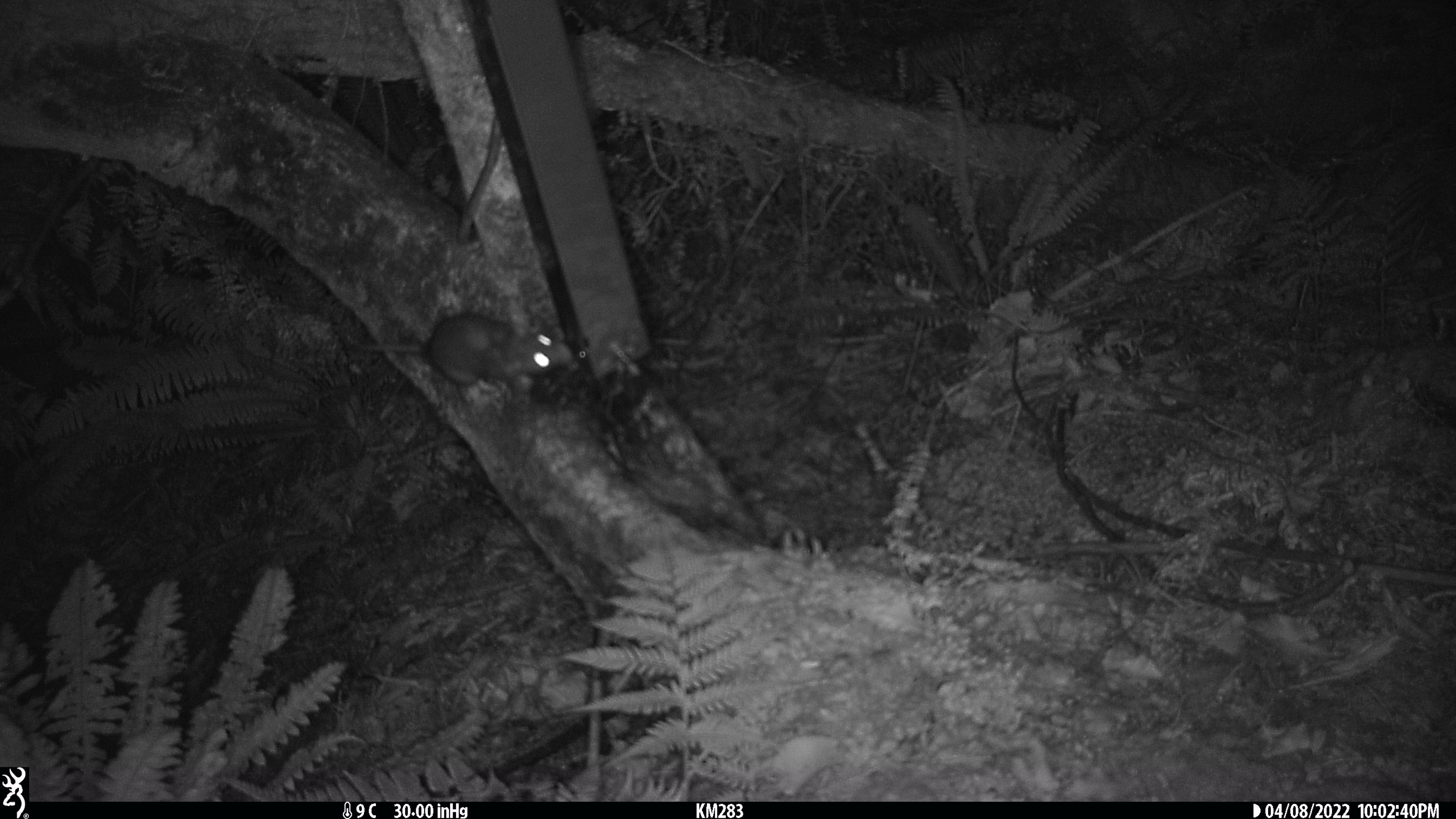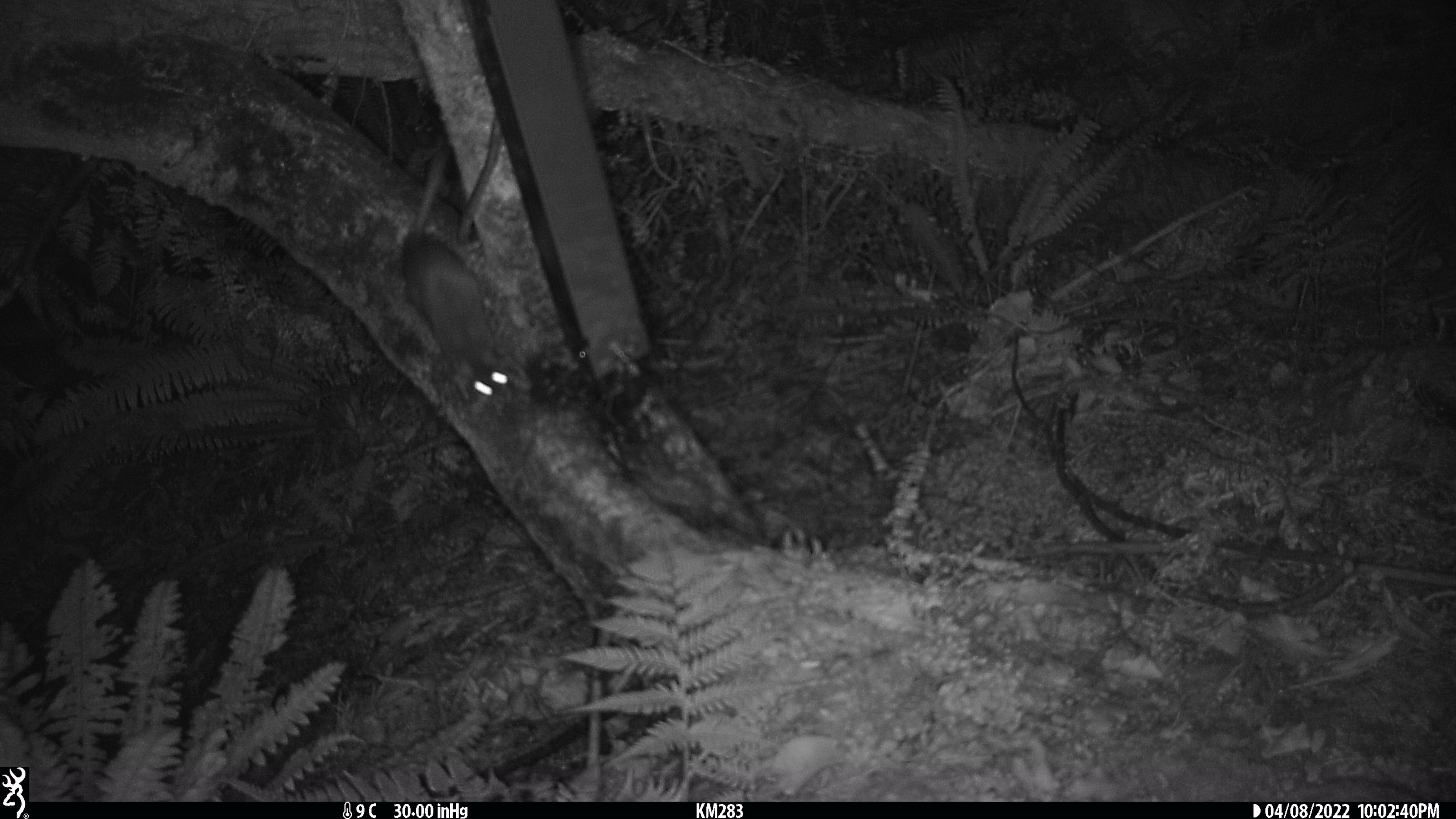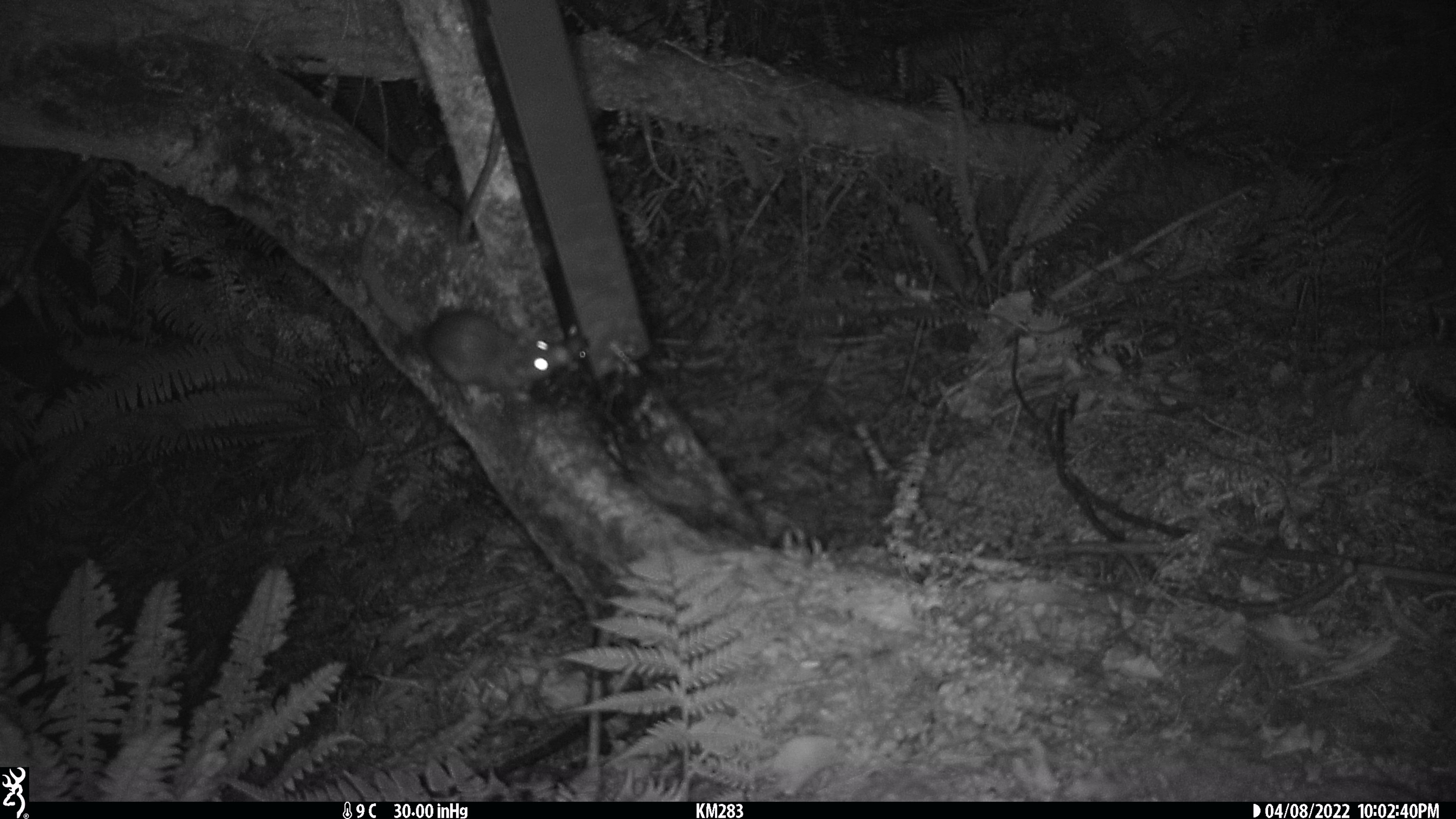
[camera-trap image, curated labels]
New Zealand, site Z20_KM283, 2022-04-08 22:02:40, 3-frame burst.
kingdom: Animalia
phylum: Chordata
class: Mammalia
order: Rodentia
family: Muridae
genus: Rattus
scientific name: Rattus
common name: rat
Rat (Rattus).